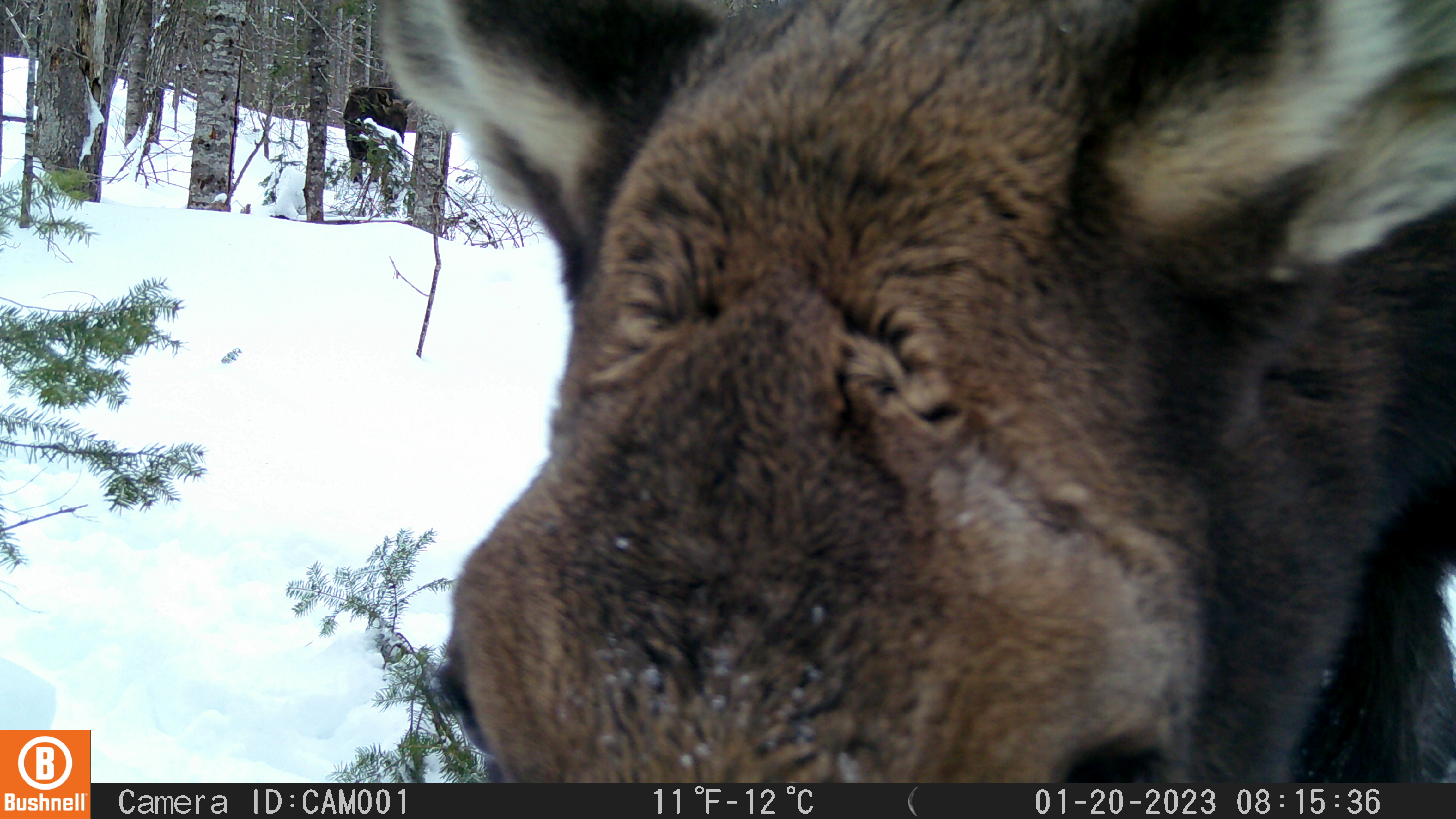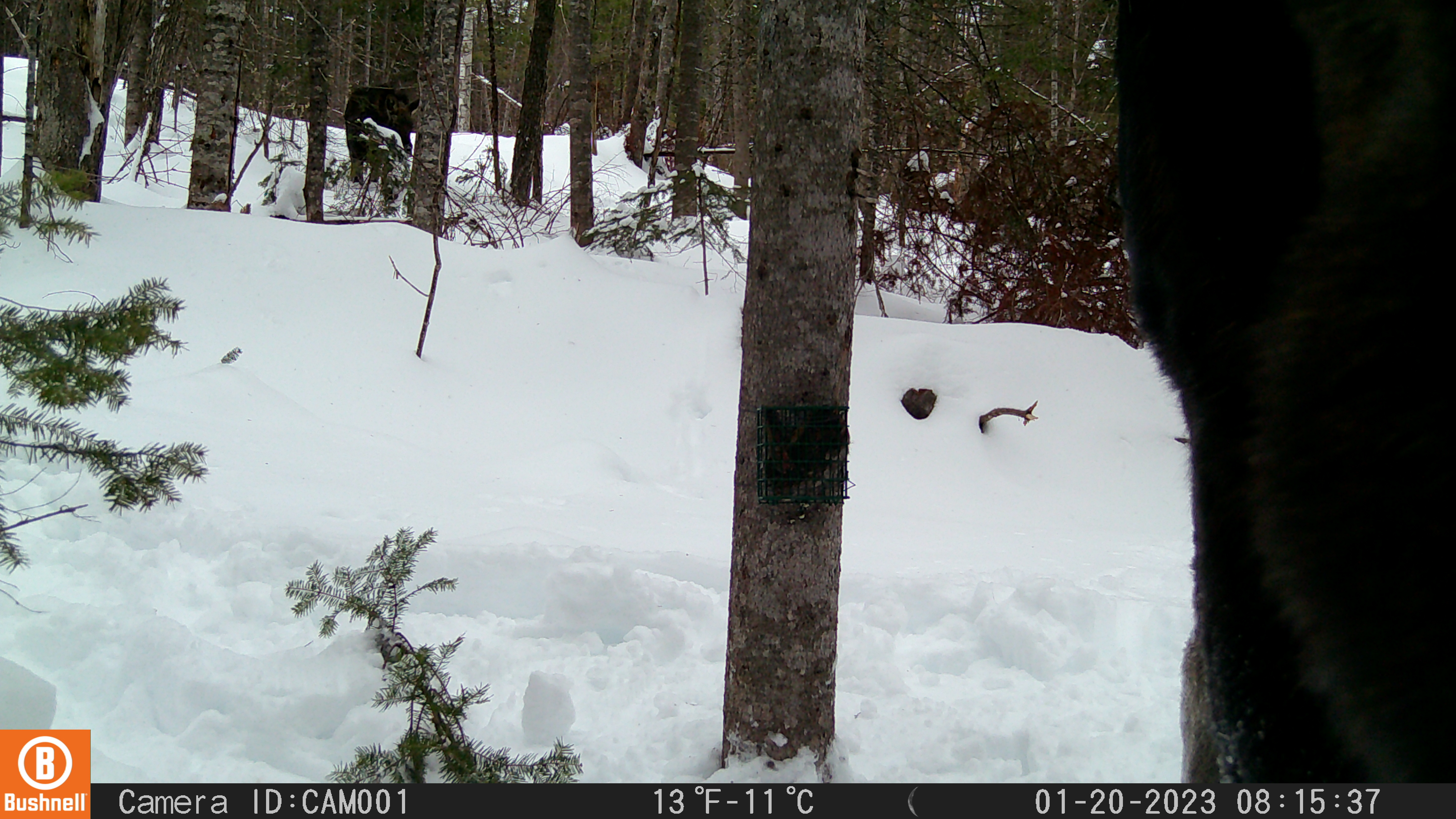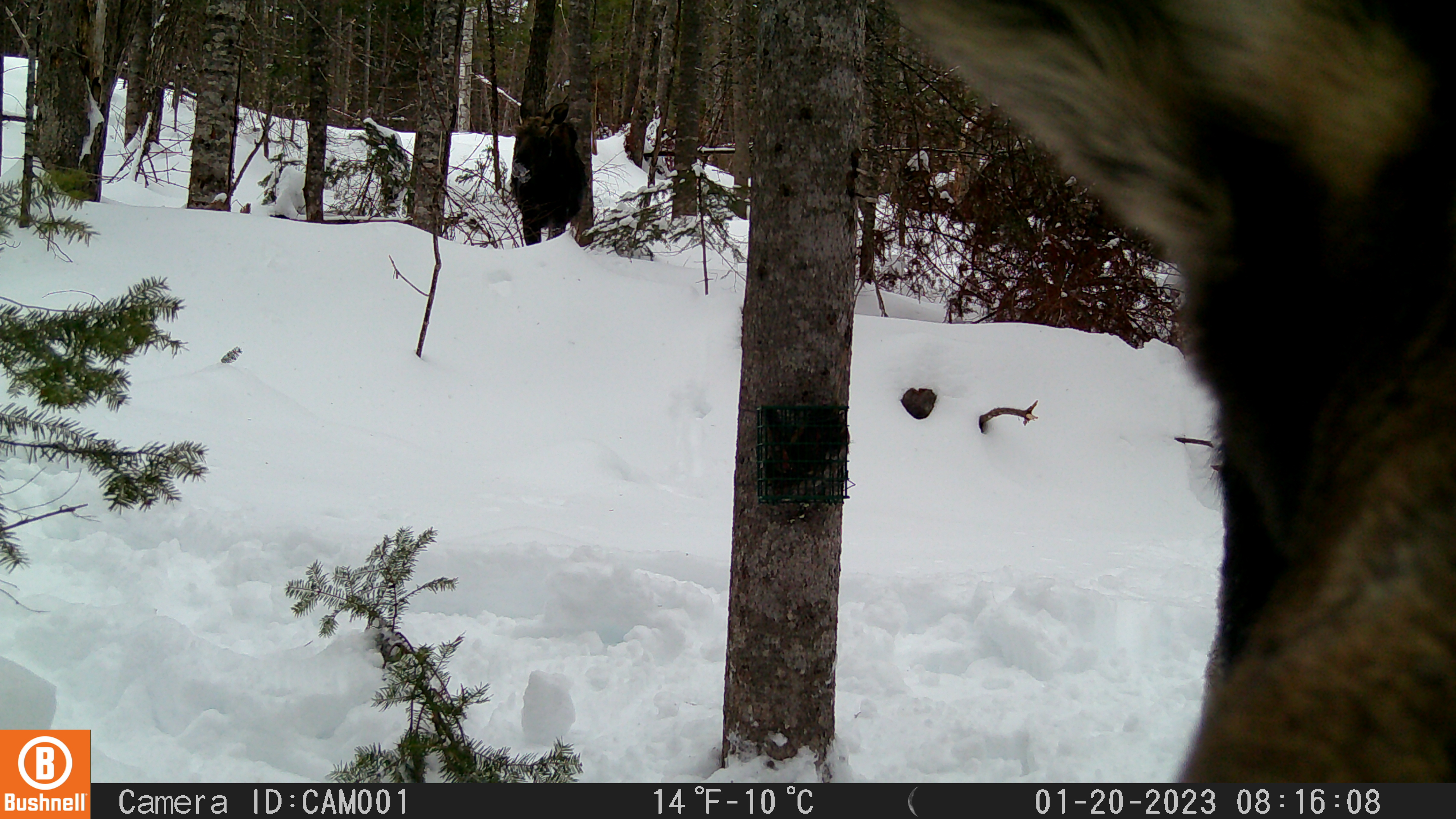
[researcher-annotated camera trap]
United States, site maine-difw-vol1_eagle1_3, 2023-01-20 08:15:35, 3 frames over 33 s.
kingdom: Animalia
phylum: Chordata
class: Mammalia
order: Artiodactyla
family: Cervidae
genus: Alces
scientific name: Alces alces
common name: moose